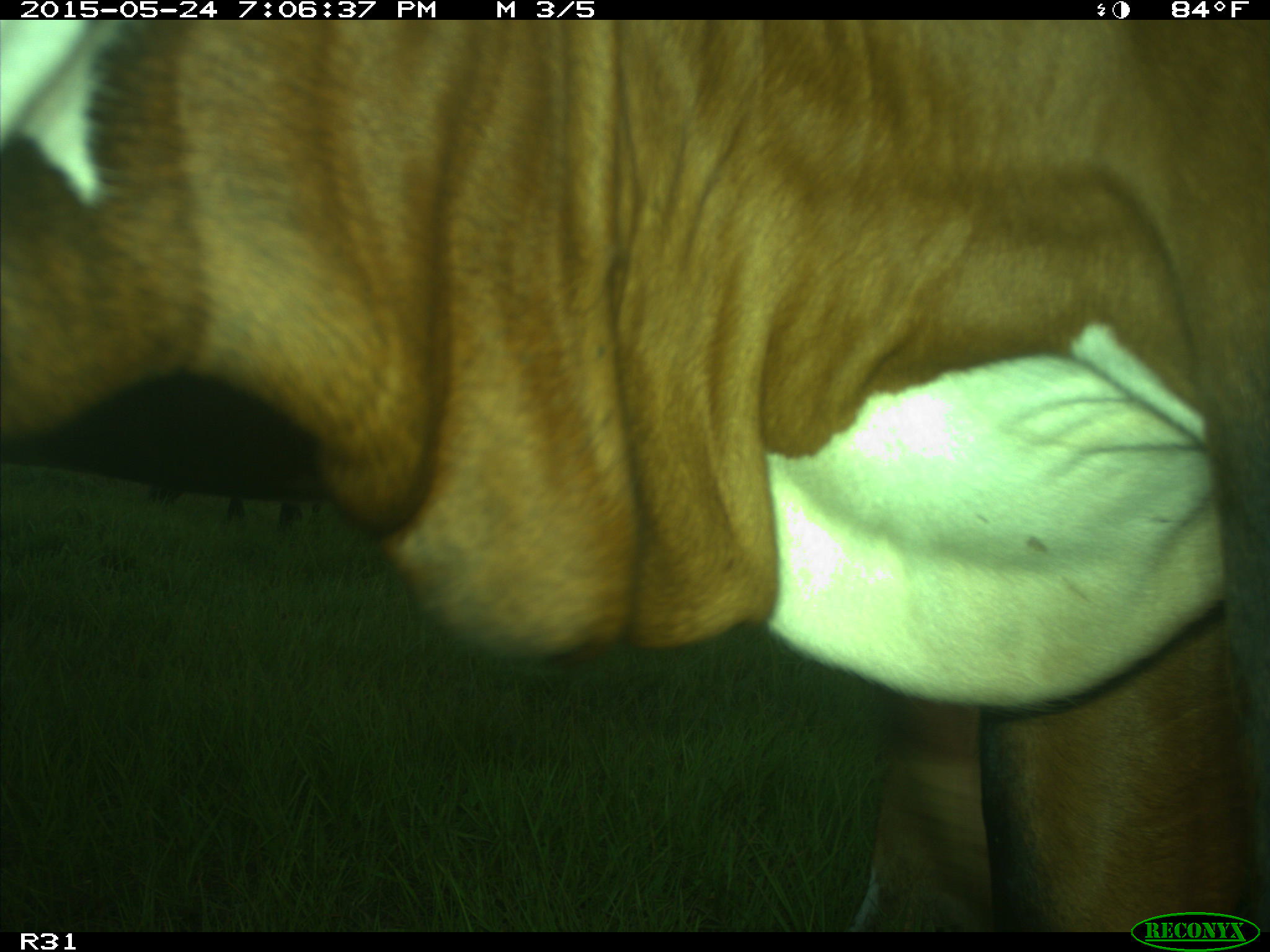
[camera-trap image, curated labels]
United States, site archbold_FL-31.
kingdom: Animalia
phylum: Chordata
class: Mammalia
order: Artiodactyla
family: Bovidae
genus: Bos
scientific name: Bos taurus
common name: domestic cow